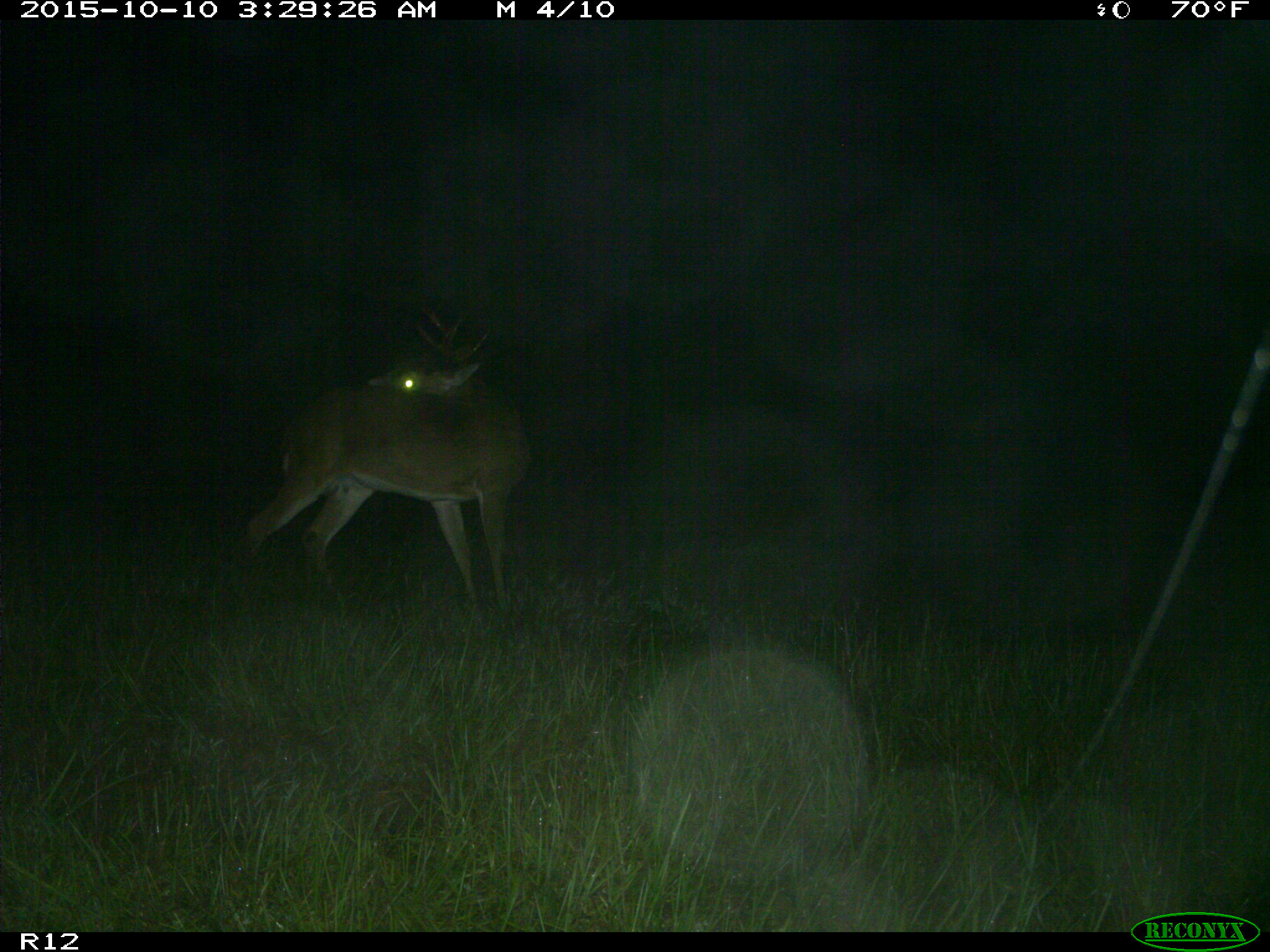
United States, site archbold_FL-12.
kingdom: Animalia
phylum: Chordata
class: Mammalia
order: Artiodactyla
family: Cervidae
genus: Odocoileus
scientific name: Odocoileus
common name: deer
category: unidentified deer